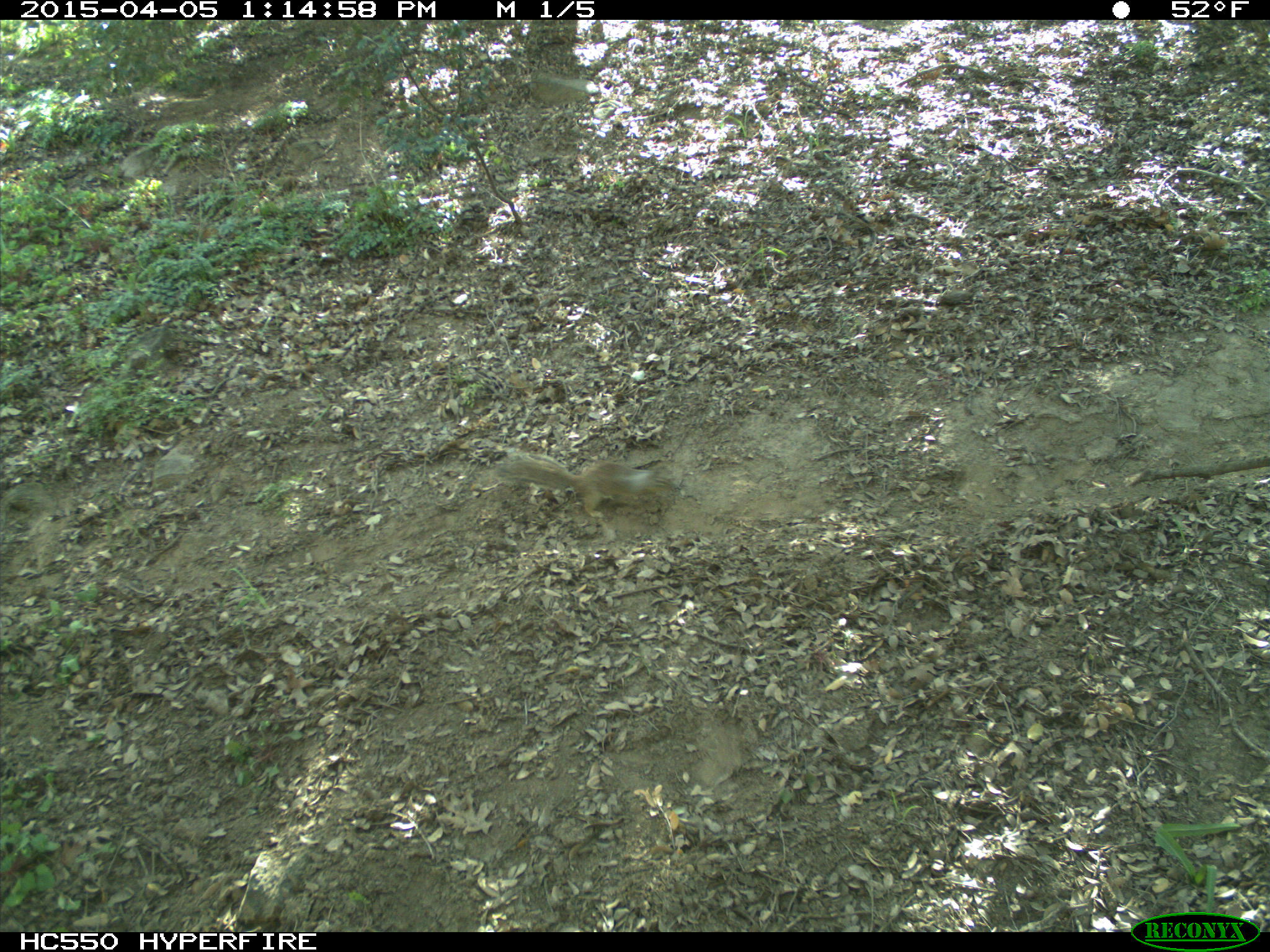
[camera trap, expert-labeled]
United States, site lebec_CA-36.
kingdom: Animalia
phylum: Chordata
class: Mammalia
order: Rodentia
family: Sciuridae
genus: Otospermophilus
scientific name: Otospermophilus beecheyi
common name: california ground squirrel